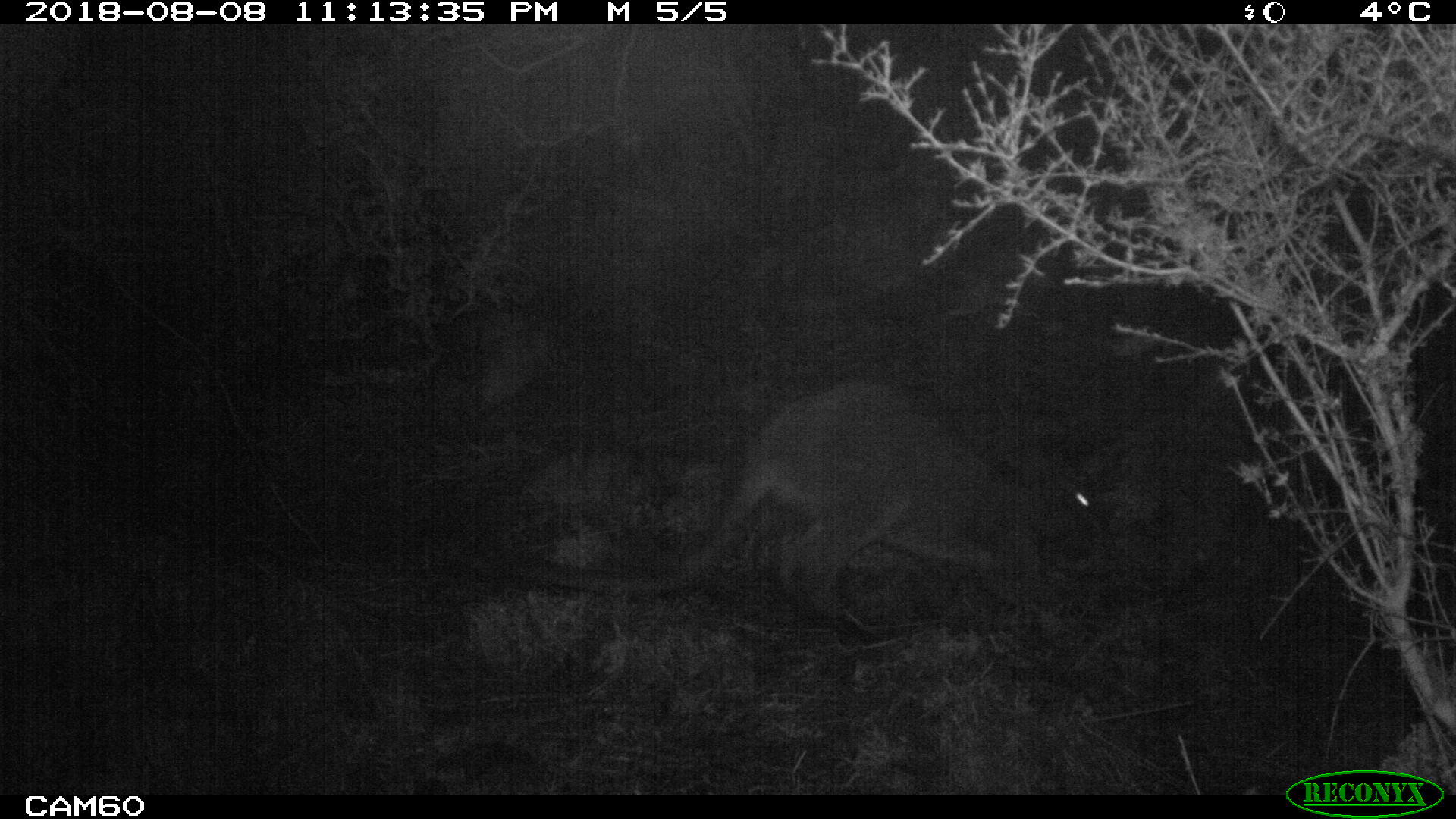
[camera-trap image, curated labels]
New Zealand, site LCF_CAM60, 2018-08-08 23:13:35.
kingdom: Animalia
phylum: Chordata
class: Mammalia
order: Diprotodontia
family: Macropodidae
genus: Notamacropus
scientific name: Notamacropus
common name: wallaby